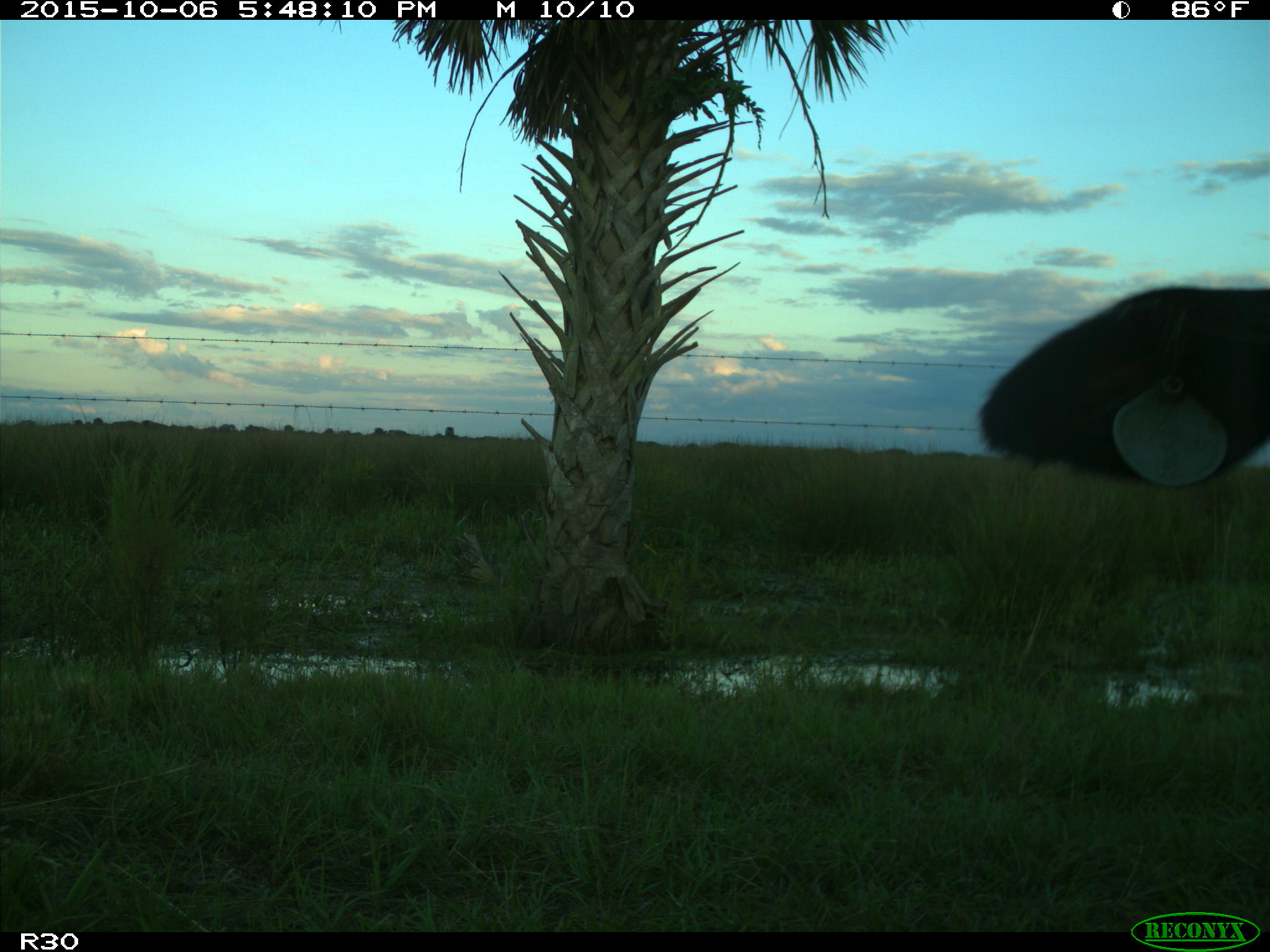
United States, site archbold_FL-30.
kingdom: Animalia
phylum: Chordata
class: Mammalia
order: Artiodactyla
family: Bovidae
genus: Bos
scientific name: Bos taurus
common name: domestic cow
Bos taurus (domestic cow).